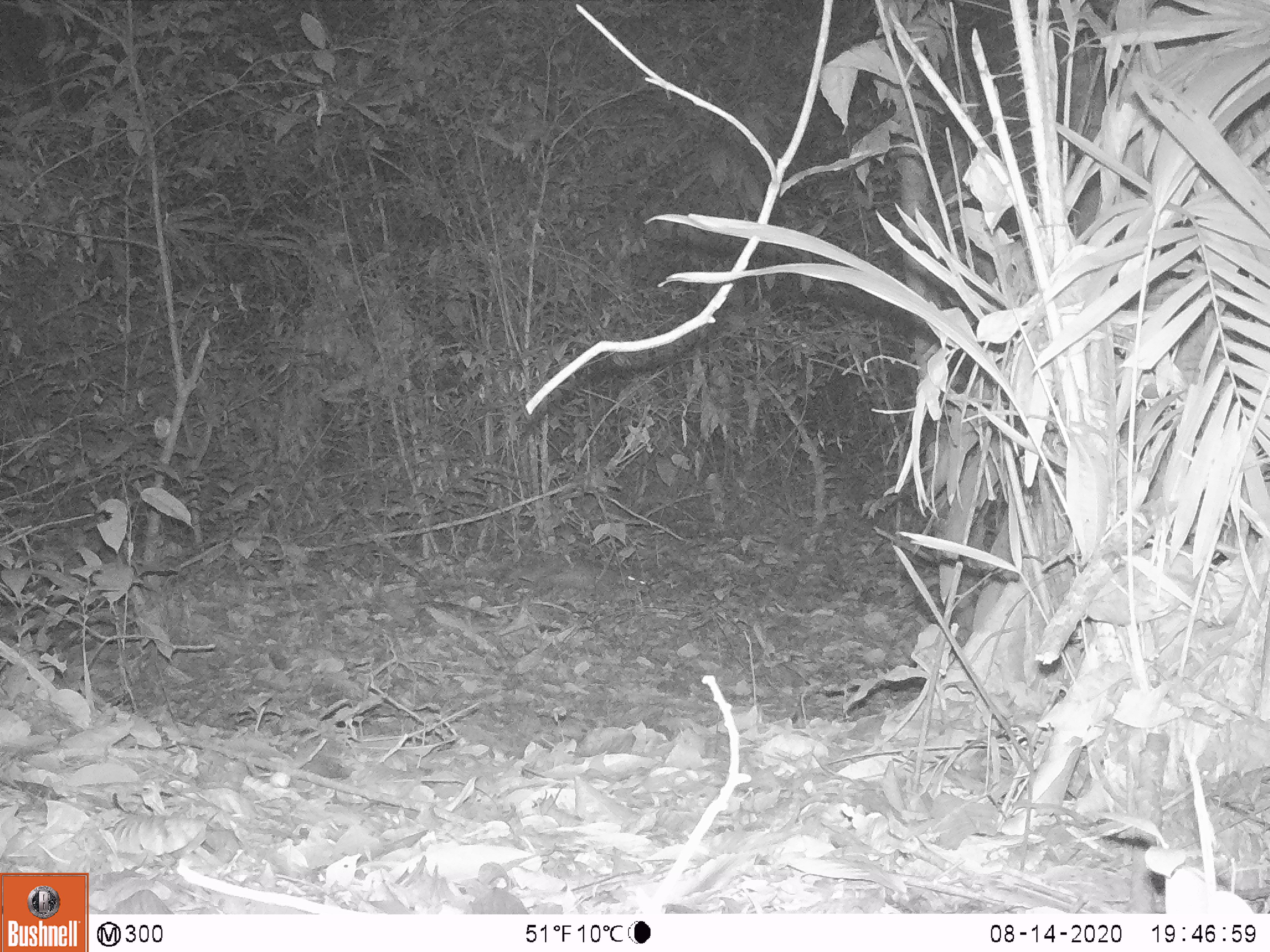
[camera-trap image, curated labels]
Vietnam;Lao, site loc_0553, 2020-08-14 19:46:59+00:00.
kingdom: Animalia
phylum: Chordata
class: Mammalia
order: Rodentia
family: Hystricidae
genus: Atherurus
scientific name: Atherurus macrourus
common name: asiatic brush-tailed porcupine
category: asiatic brush tailed porcupine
Asiatic brush tailed porcupine (asiatic brush-tailed porcupine) (Atherurus macrourus). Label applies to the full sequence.